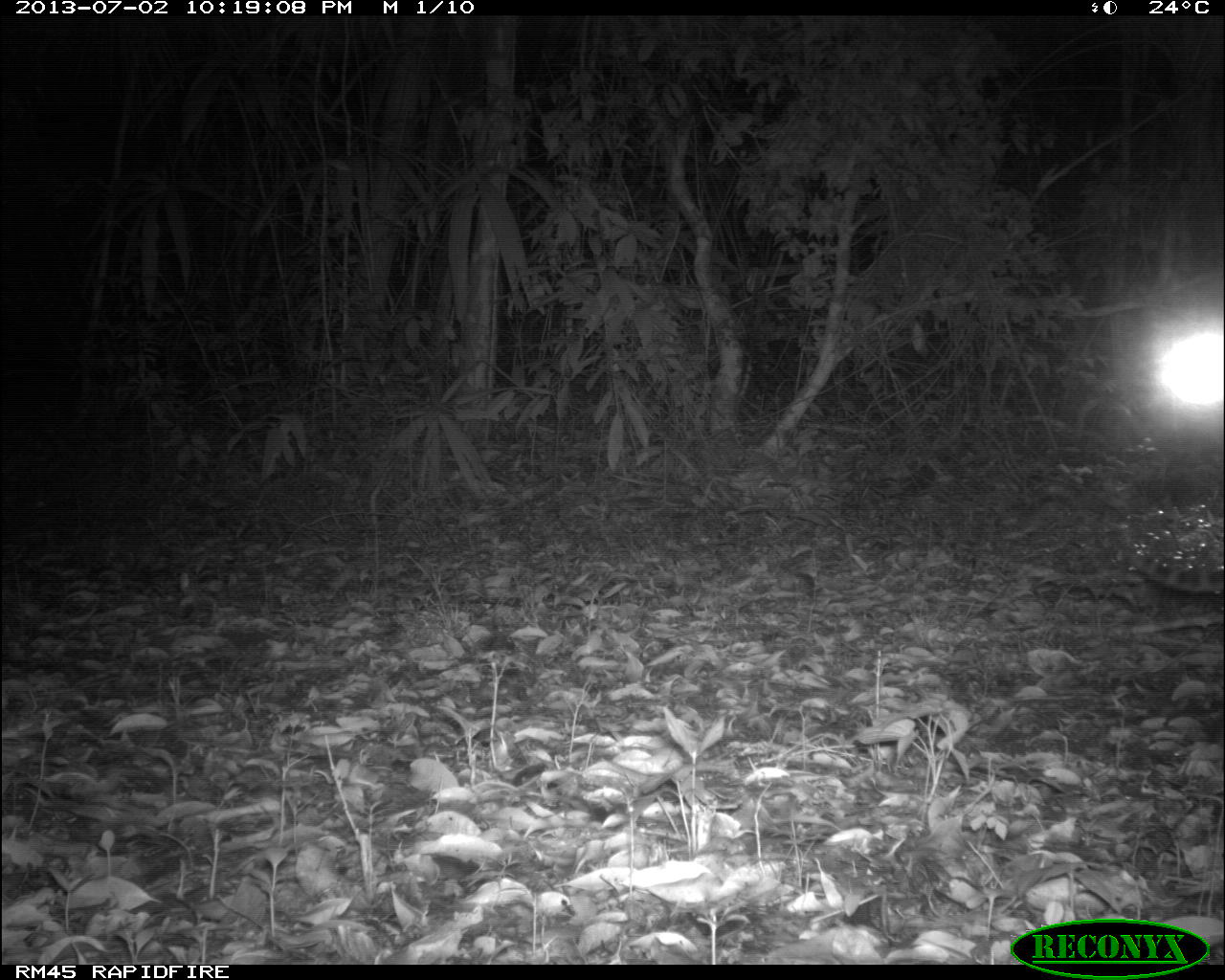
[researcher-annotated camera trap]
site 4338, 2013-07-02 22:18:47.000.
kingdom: Animalia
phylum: Chordata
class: Mammalia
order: Carnivora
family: Felidae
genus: Leopardus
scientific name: Leopardus pardalis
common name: ocelot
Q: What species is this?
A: Leopardus pardalis (ocelot).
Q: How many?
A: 1.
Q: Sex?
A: Female.